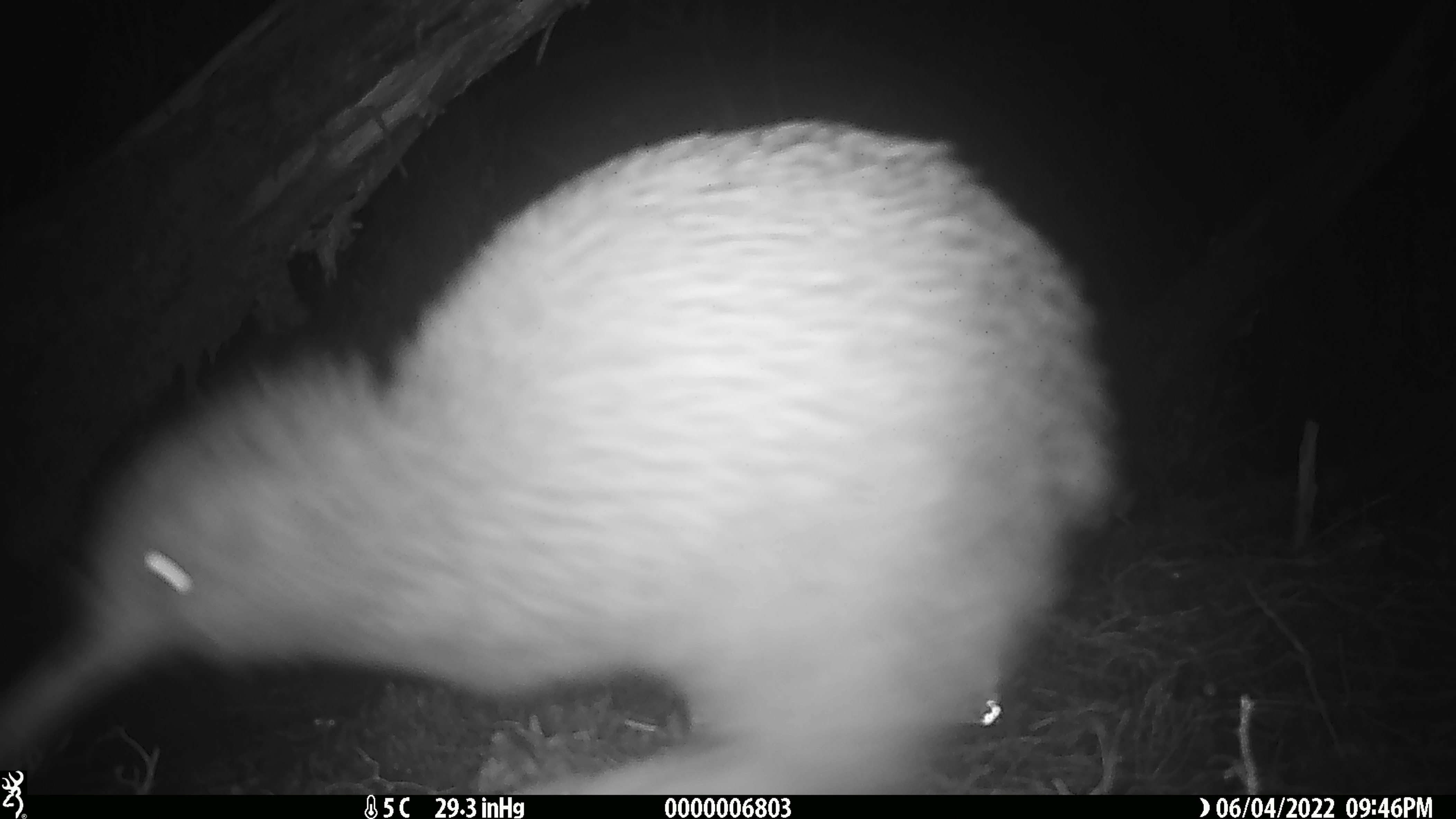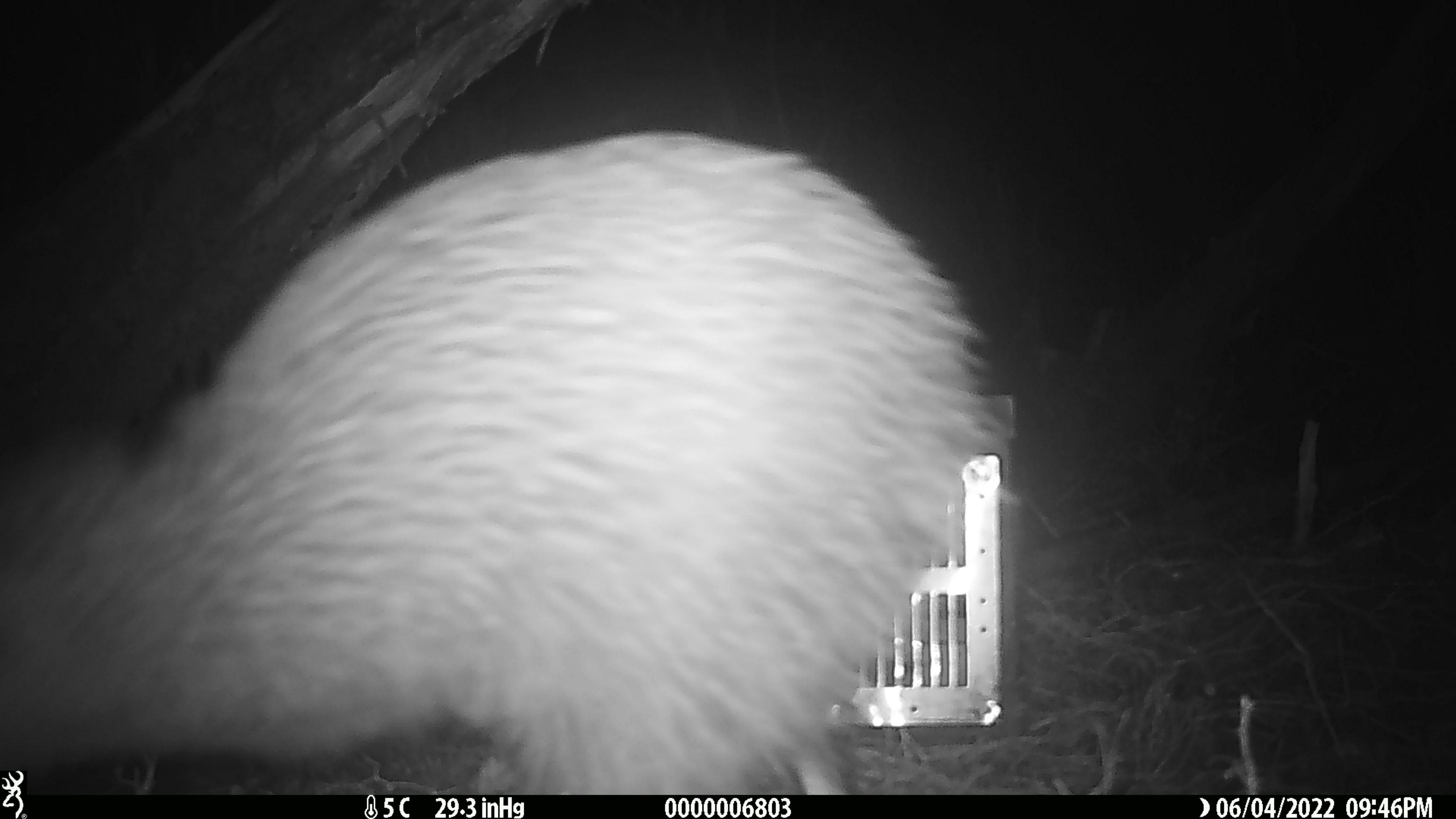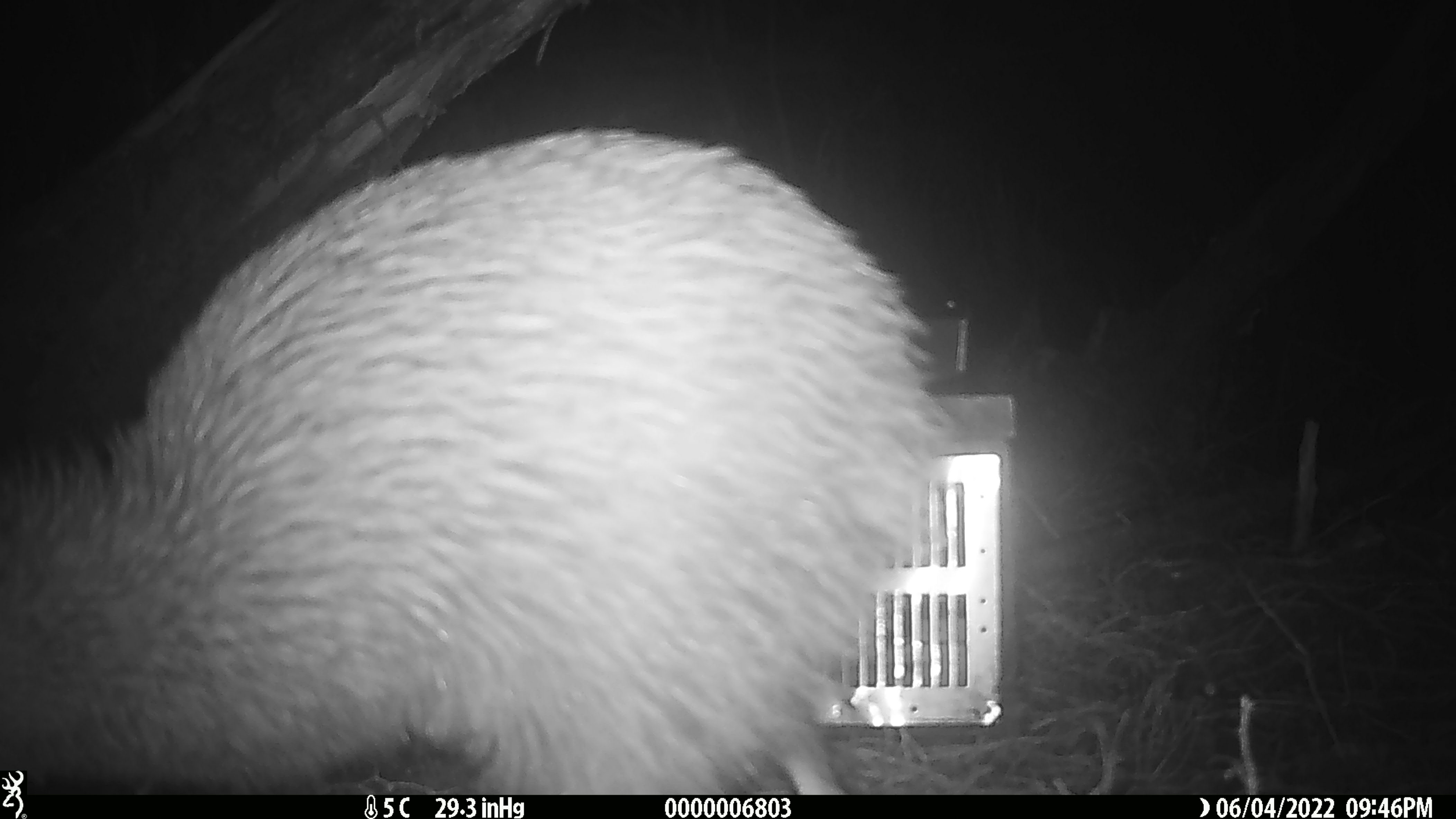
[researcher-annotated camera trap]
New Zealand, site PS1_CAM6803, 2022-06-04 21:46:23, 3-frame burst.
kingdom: Animalia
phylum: Chordata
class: Aves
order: Apterygiformes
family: Apterygidae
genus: Apteryx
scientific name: Apteryx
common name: kiwi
Kiwi (Apteryx).